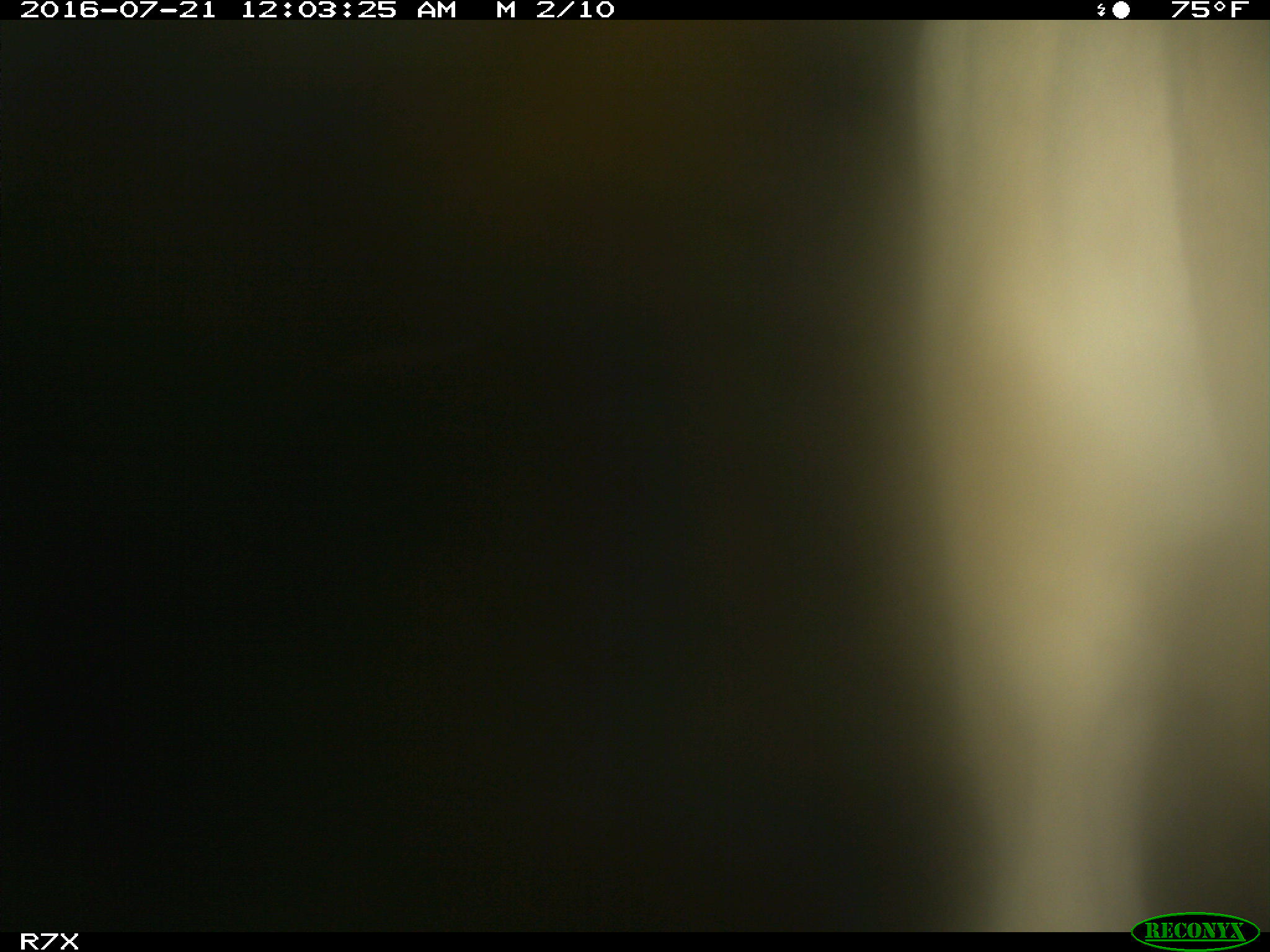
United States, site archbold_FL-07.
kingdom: Animalia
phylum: Chordata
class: Mammalia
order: Artiodactyla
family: Bovidae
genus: Bos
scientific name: Bos taurus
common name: domestic cow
Bos taurus (domestic cow).